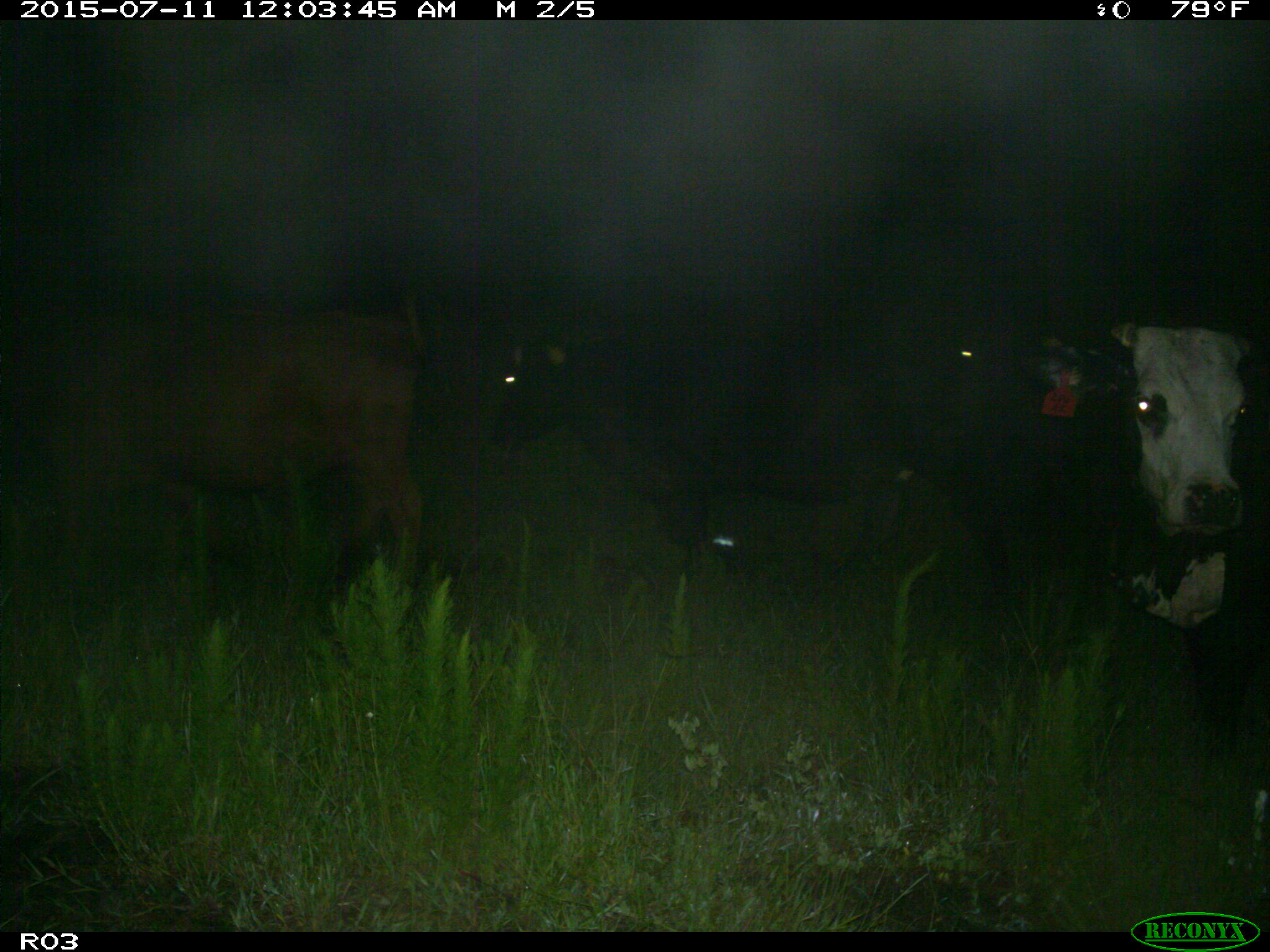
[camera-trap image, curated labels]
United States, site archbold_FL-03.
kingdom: Animalia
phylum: Chordata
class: Mammalia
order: Artiodactyla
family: Bovidae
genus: Bos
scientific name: Bos taurus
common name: domestic cow